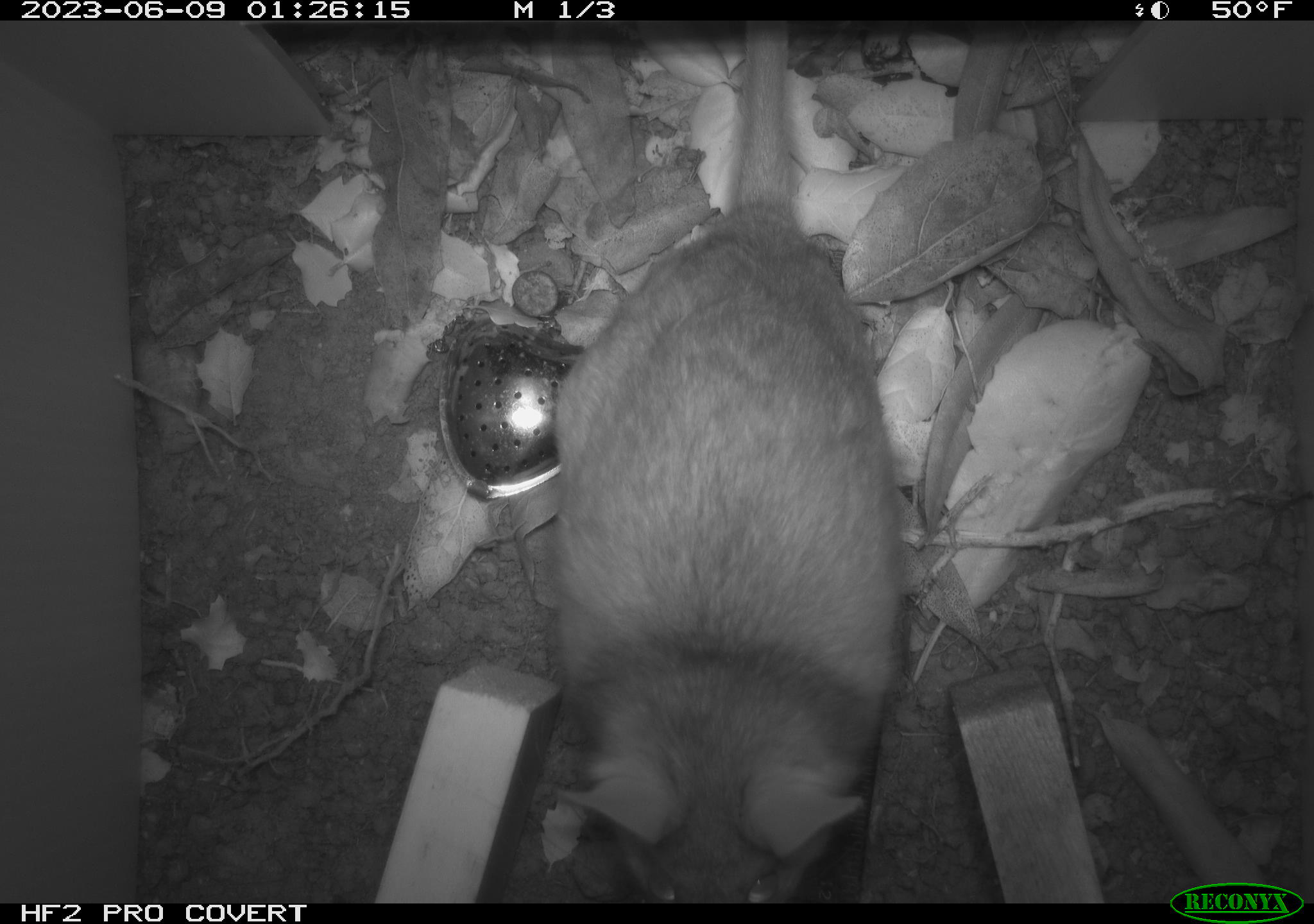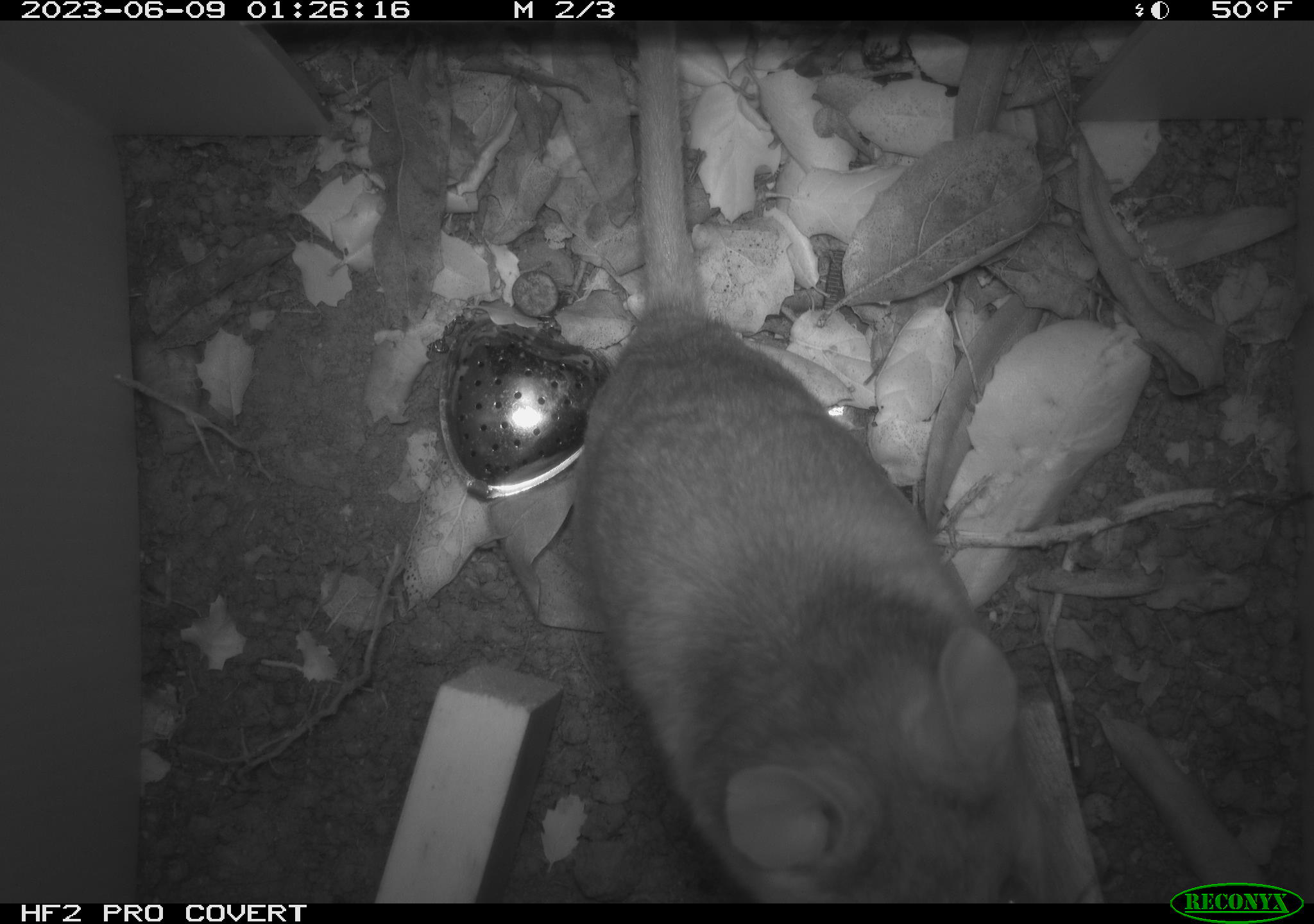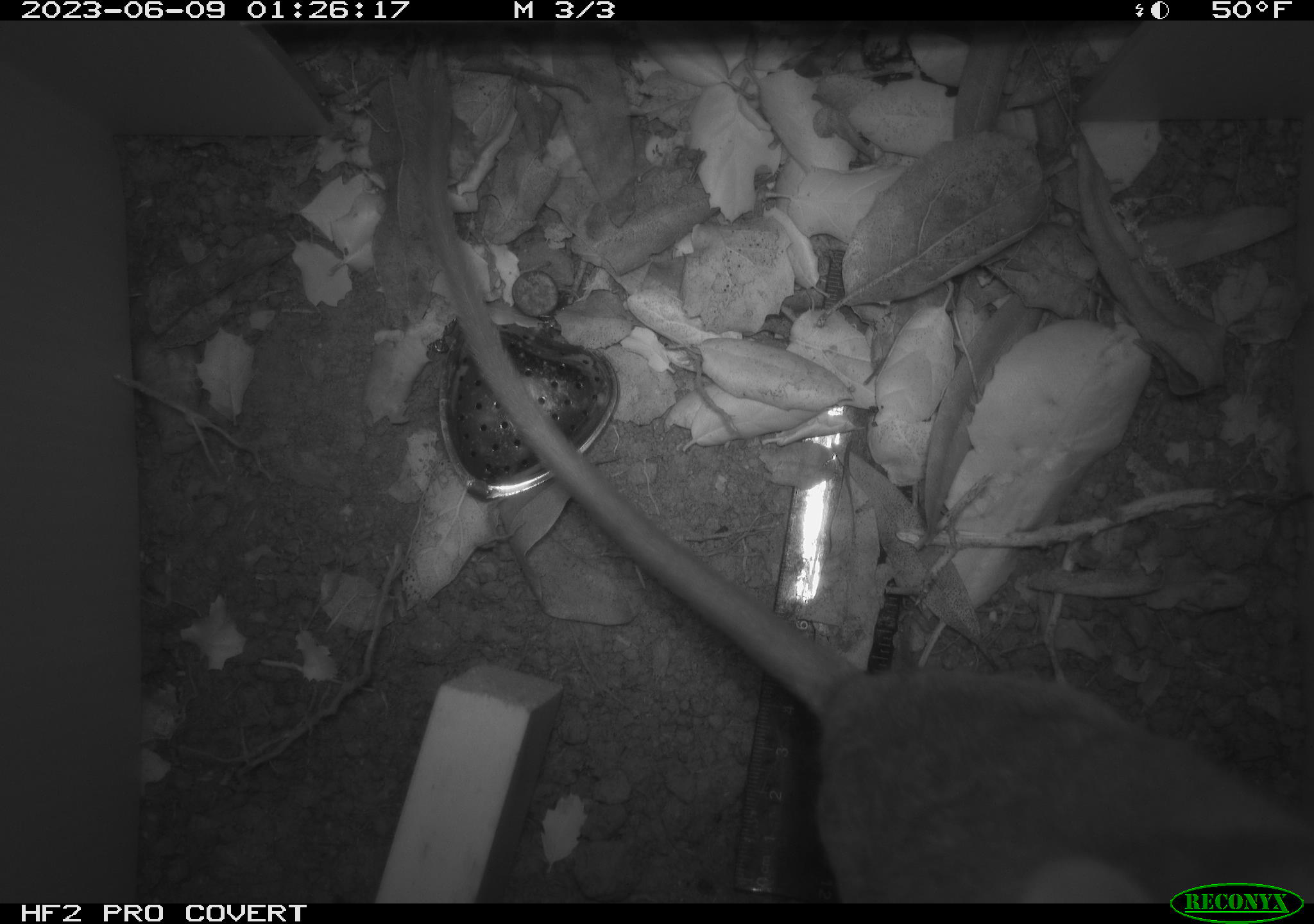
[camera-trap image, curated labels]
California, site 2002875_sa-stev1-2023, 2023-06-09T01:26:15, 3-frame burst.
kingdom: Animalia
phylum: Chordata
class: Mammalia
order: Rodentia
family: Cricetidae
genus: Neotoma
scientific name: Neotoma fuscipes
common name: dusky-footed woodrat